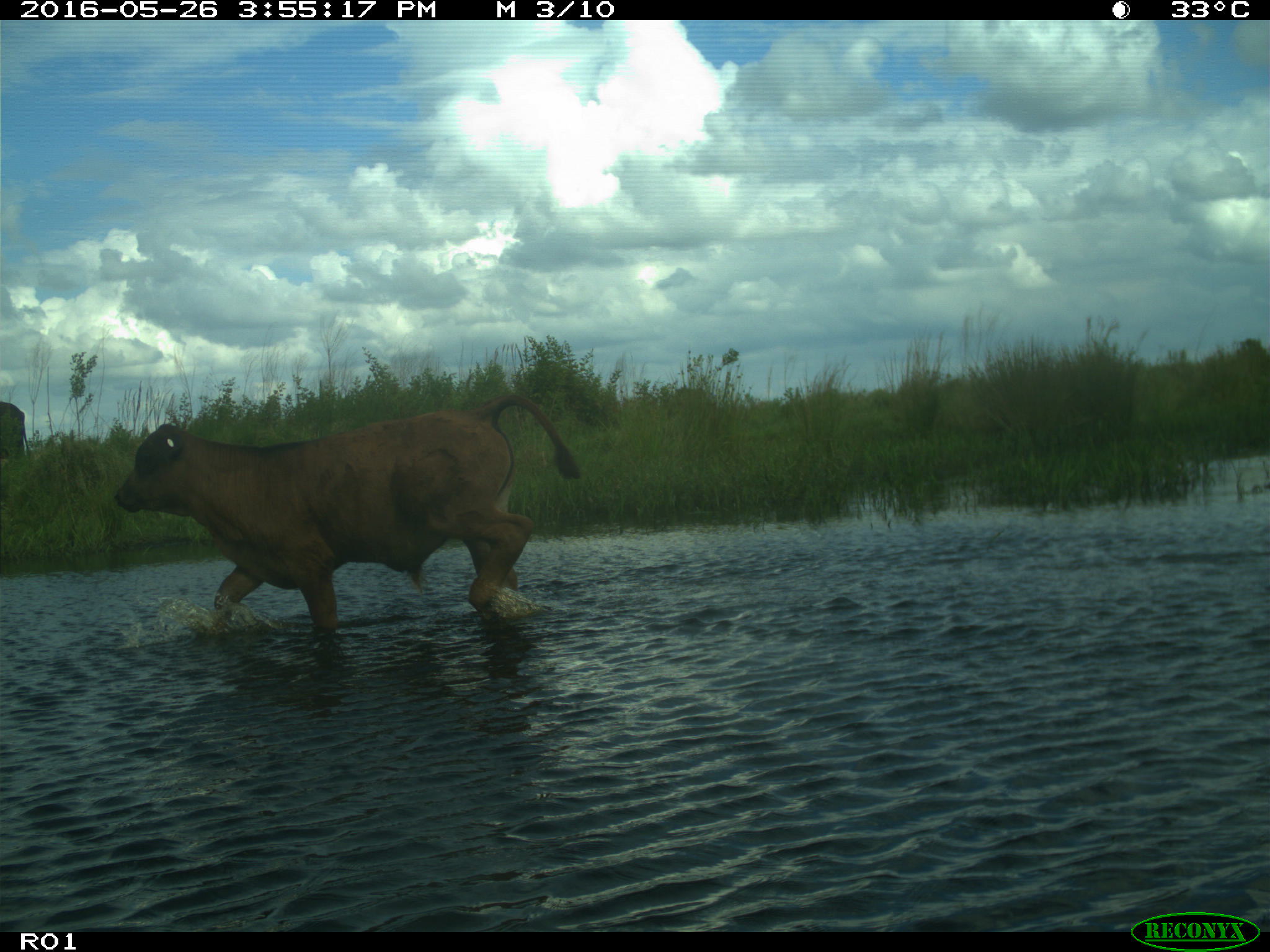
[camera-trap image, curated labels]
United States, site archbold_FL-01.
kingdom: Animalia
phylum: Chordata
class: Mammalia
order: Artiodactyla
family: Bovidae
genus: Bos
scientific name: Bos taurus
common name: domestic cow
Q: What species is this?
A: Bos taurus (domestic cow).